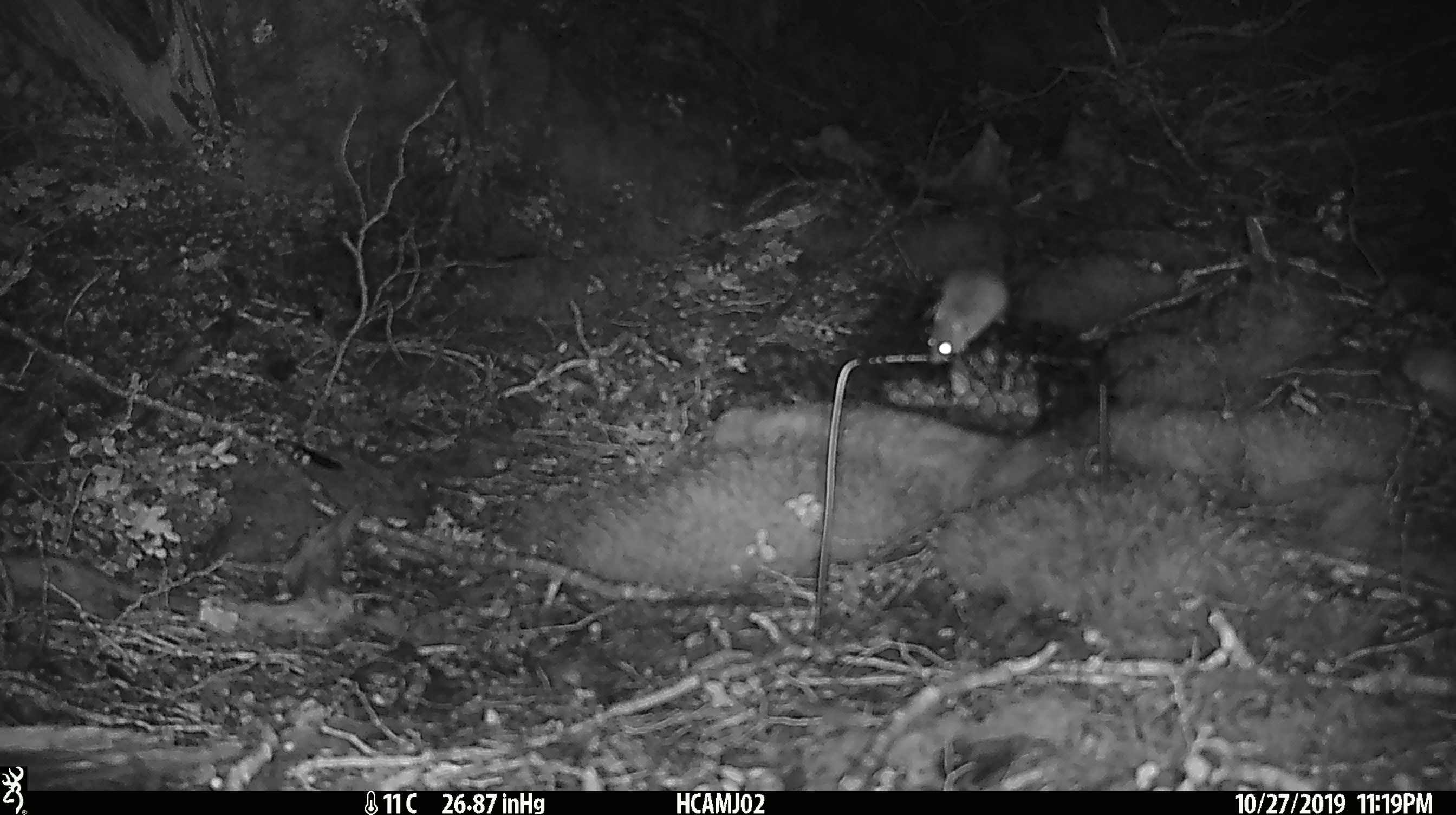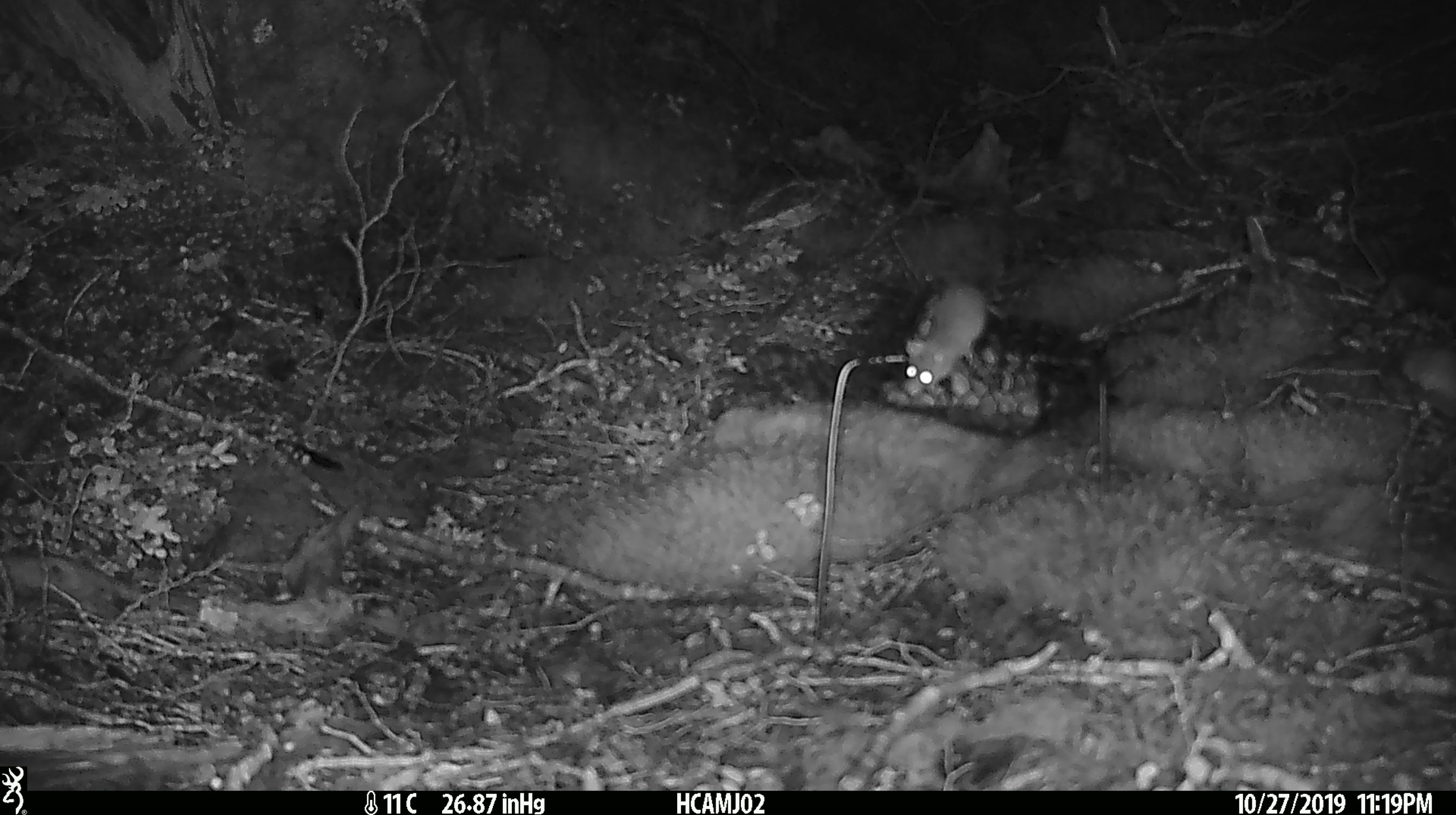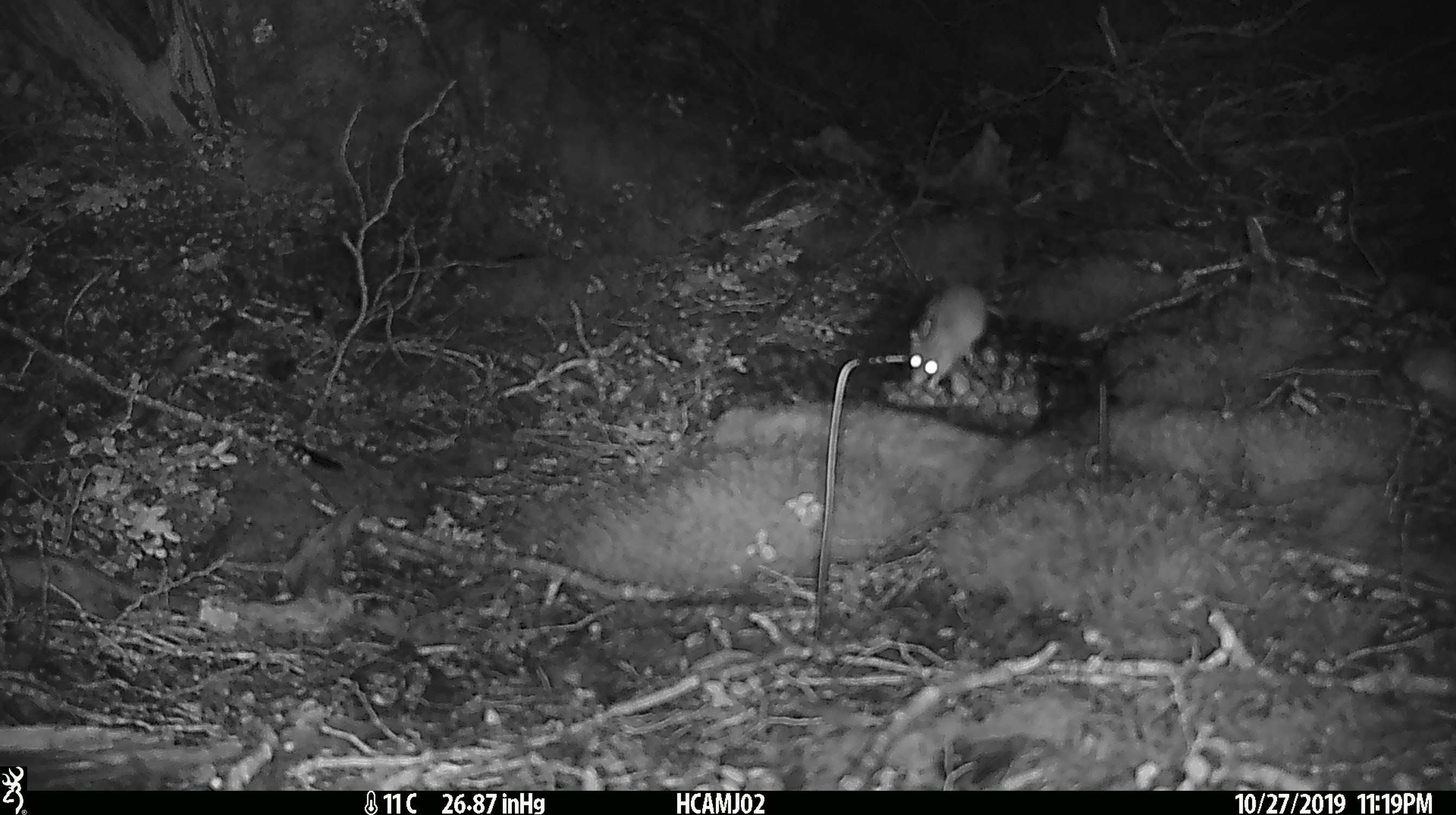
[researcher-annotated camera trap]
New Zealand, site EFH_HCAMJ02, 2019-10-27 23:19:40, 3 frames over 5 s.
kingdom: Animalia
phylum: Chordata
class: Mammalia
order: Rodentia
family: Muridae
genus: Mus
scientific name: Mus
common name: mouse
Mouse (Mus).